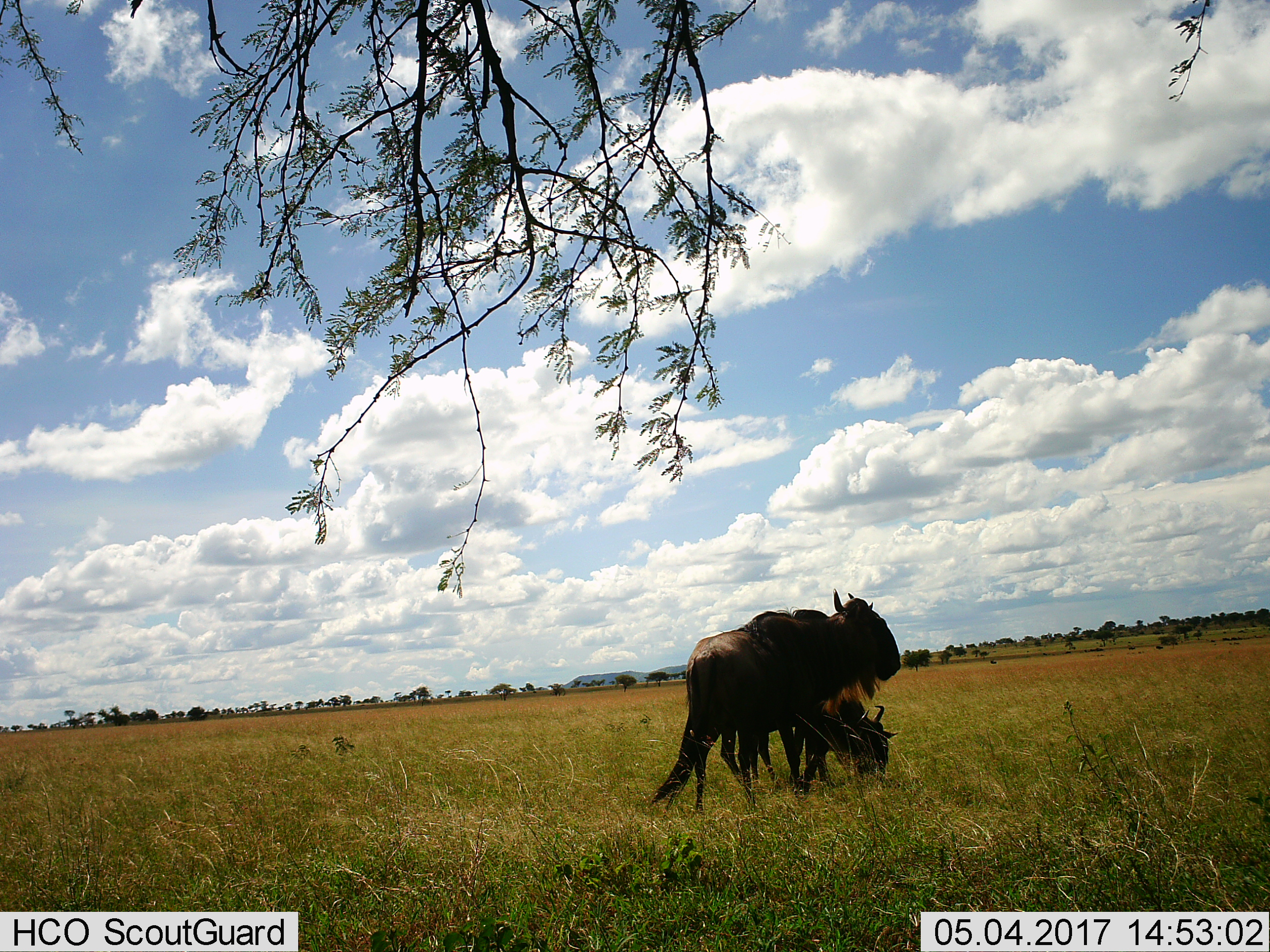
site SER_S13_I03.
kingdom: Animalia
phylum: Chordata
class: Mammalia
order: Artiodactyla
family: Bovidae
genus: Connochaetes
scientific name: Connochaetes taurinus taurinus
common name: blue wildebeest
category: wildebeestblue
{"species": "wildebeestblue (blue wildebeest) (Connochaetes taurinus taurinus)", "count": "2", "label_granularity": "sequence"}